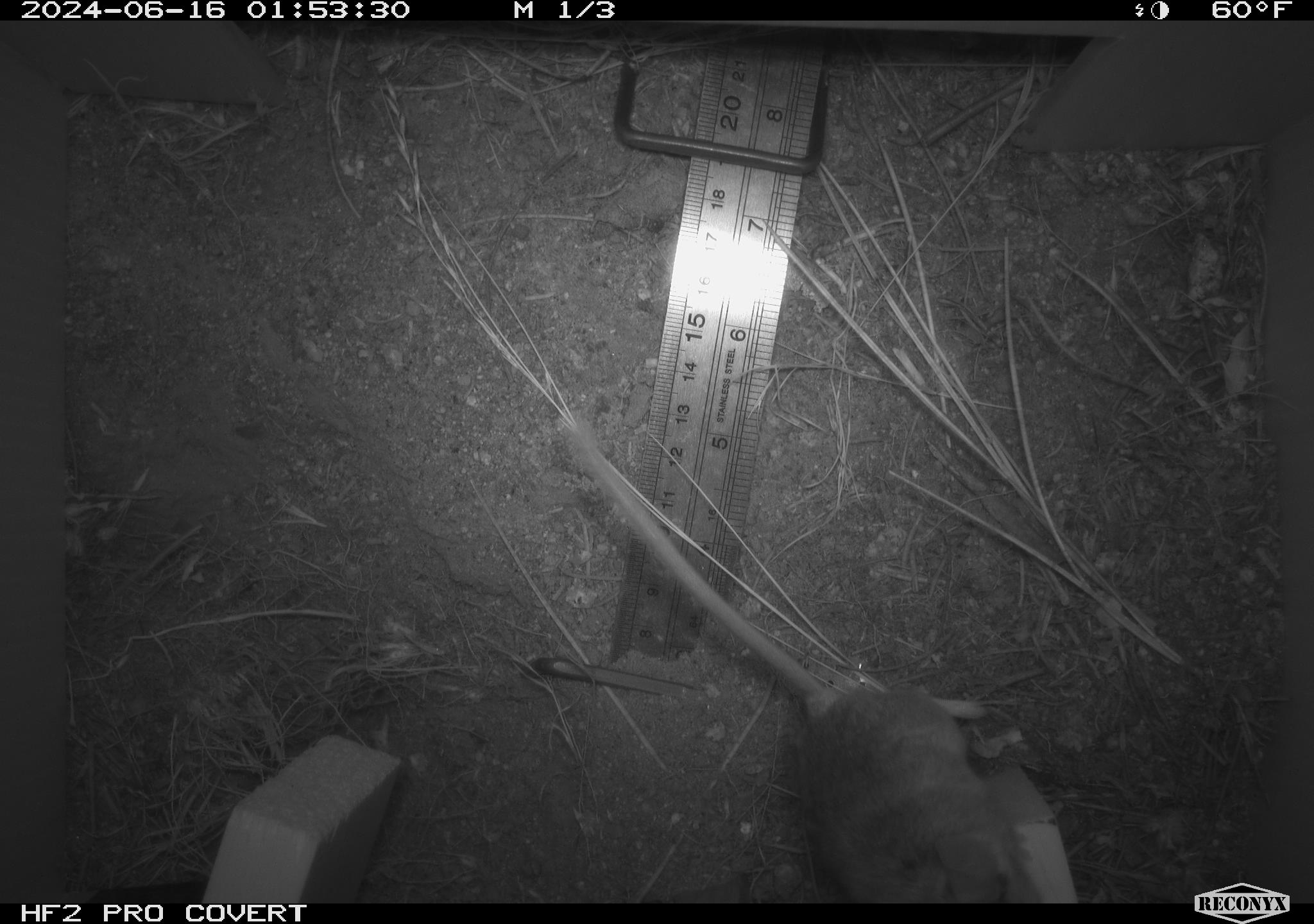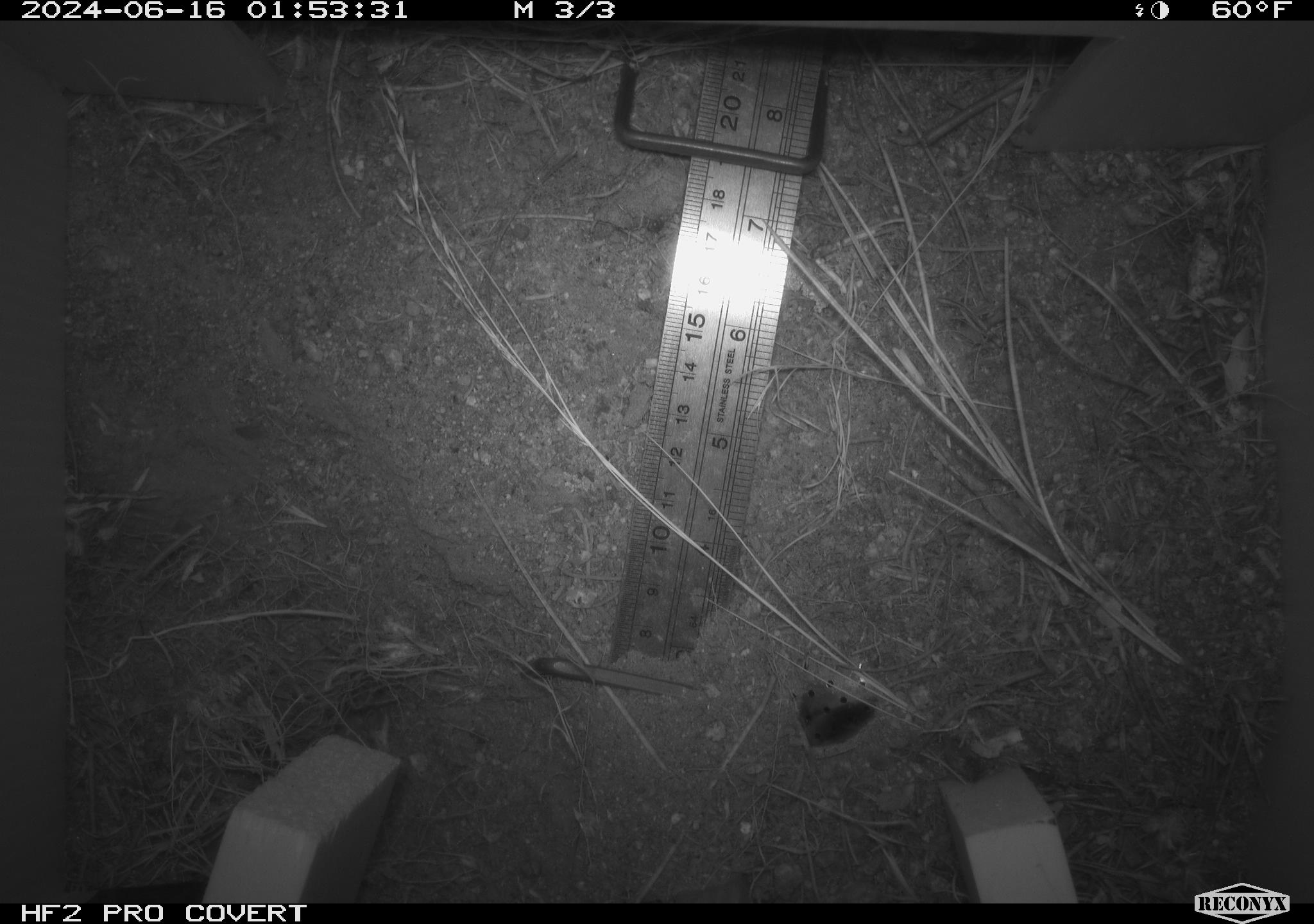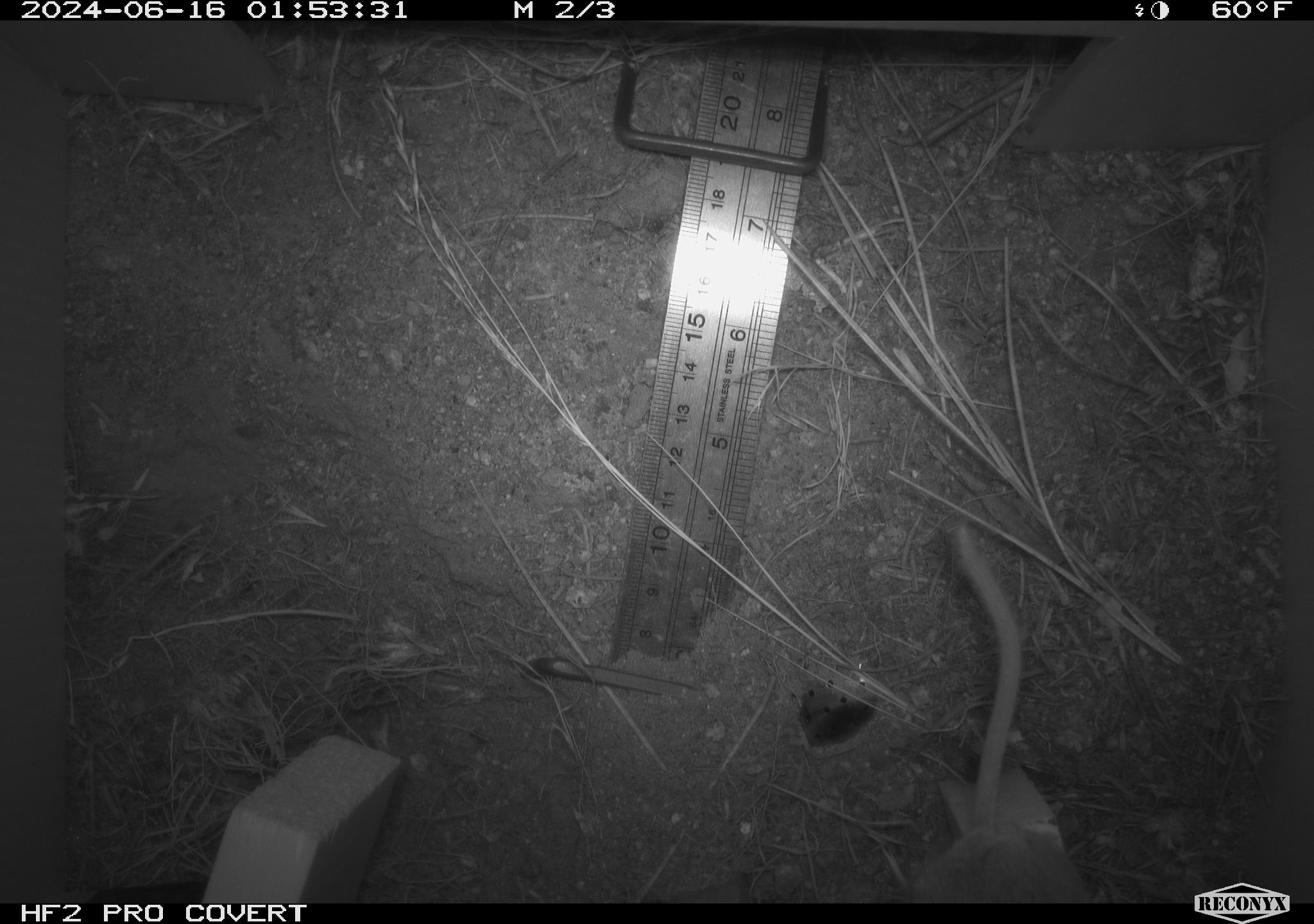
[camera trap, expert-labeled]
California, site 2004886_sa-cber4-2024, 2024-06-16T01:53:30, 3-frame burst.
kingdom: Animalia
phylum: Chordata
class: Mammalia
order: Rodentia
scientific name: Rodentia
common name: mouse species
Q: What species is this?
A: Mouse species (Rodentia).